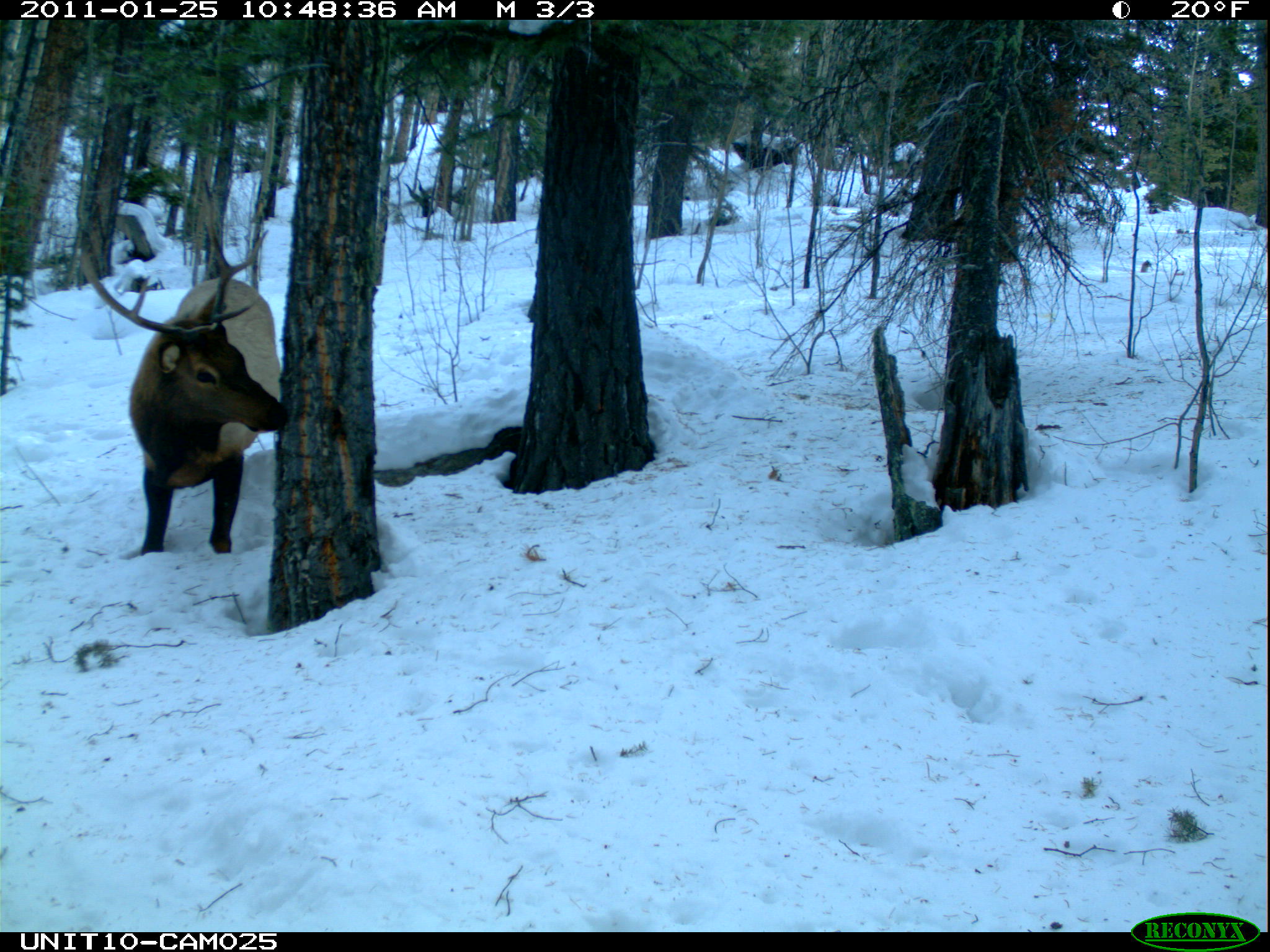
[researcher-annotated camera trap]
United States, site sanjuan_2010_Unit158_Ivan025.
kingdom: Animalia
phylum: Chordata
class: Mammalia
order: Artiodactyla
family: Cervidae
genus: Cervus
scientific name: Cervus elaphus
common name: red deer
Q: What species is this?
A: Cervus elaphus (red deer).